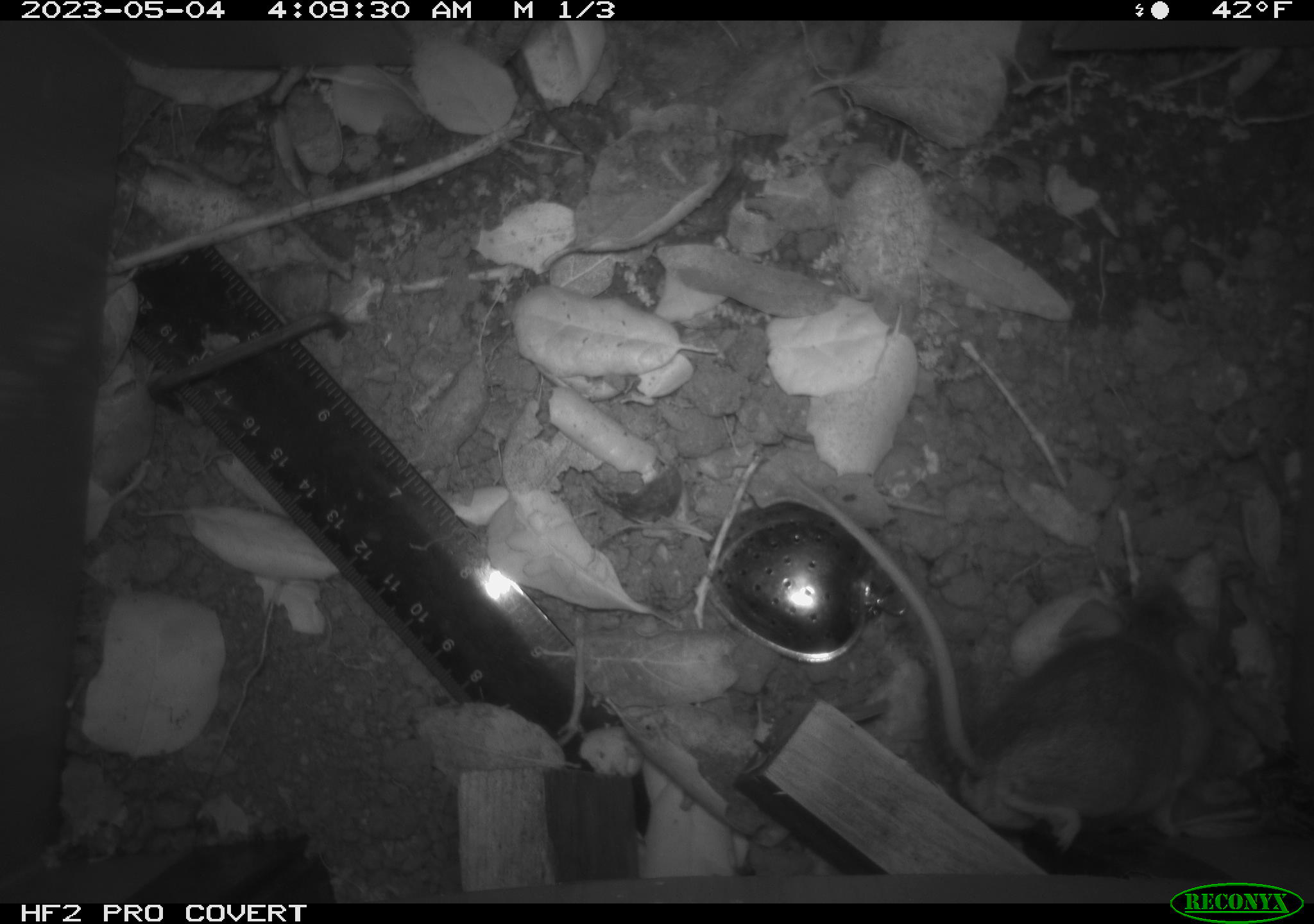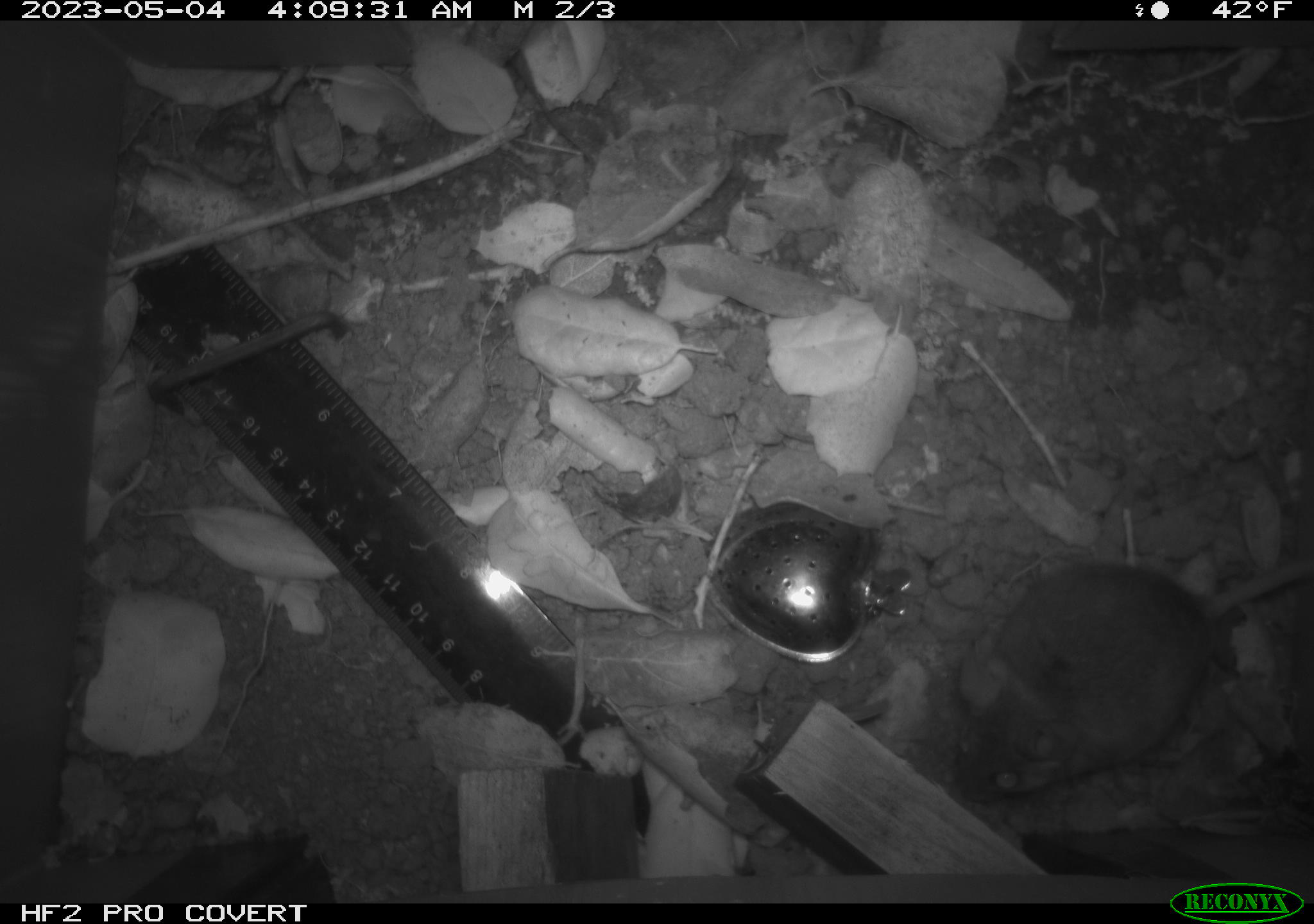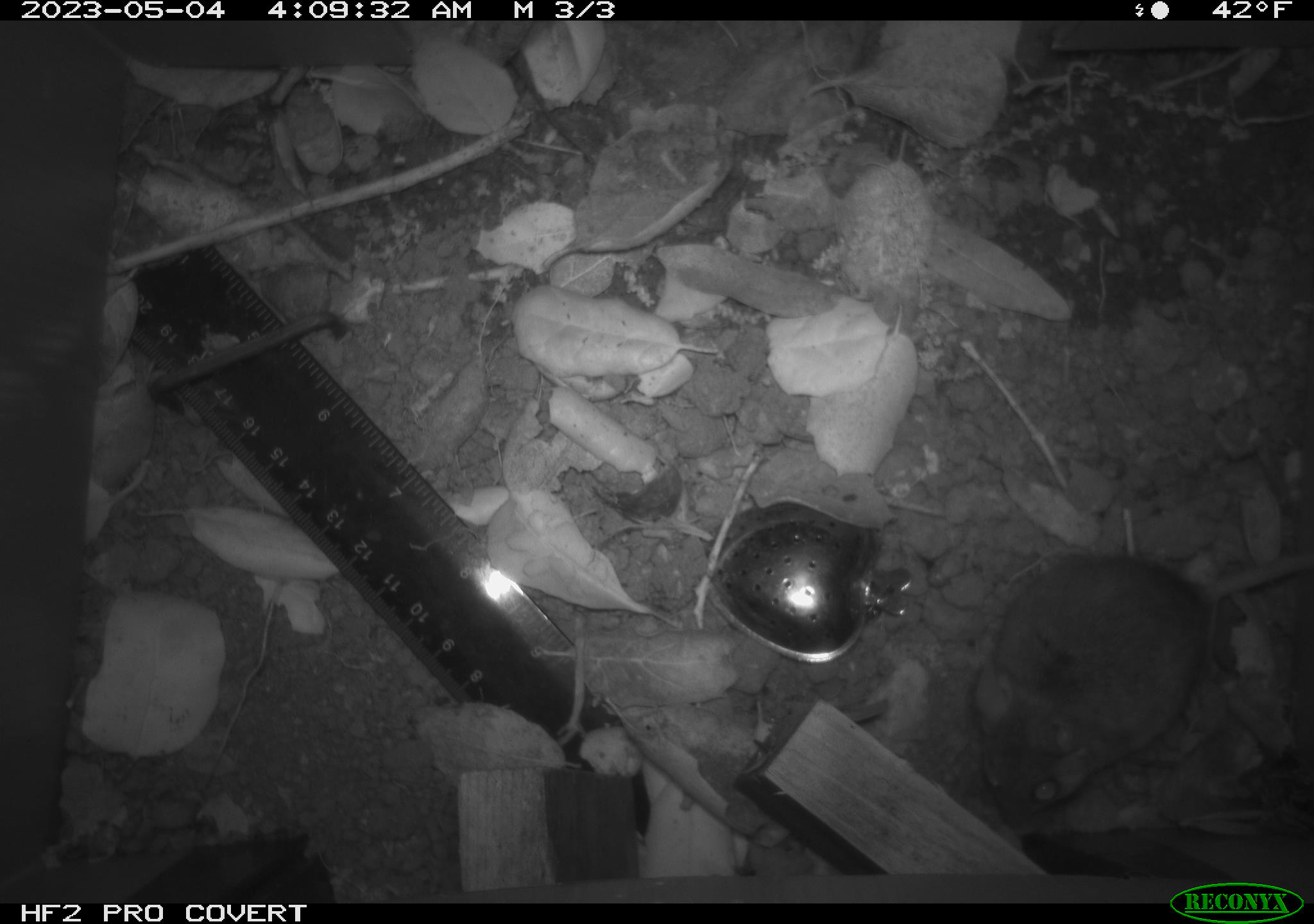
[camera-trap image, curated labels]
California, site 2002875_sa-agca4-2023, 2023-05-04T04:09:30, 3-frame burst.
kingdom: Animalia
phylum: Chordata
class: Mammalia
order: Rodentia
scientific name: Rodentia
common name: mouse species